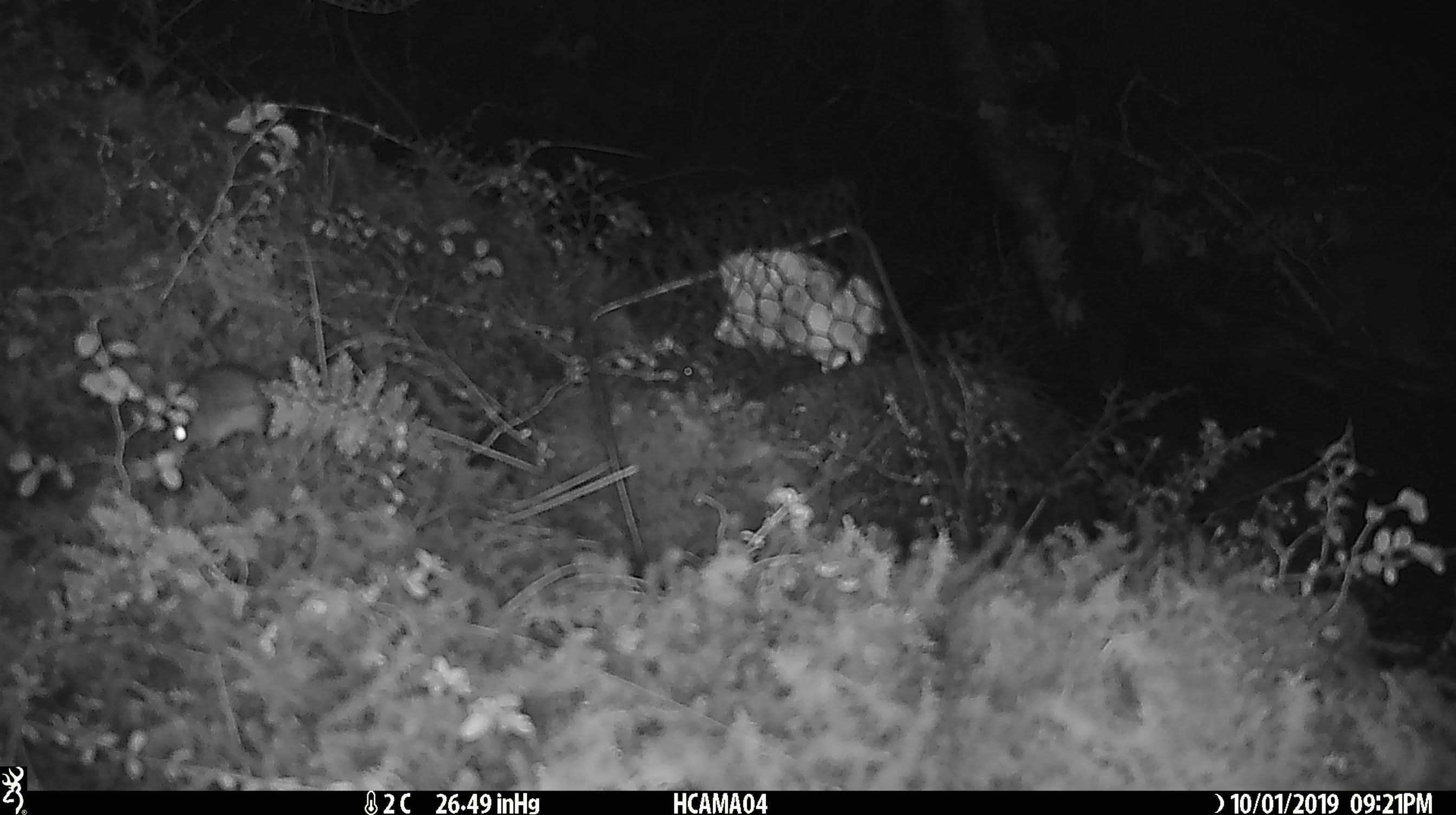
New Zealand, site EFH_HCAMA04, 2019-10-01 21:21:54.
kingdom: Animalia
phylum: Chordata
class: Mammalia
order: Rodentia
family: Muridae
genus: Mus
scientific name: Mus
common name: mouse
Mouse (Mus).